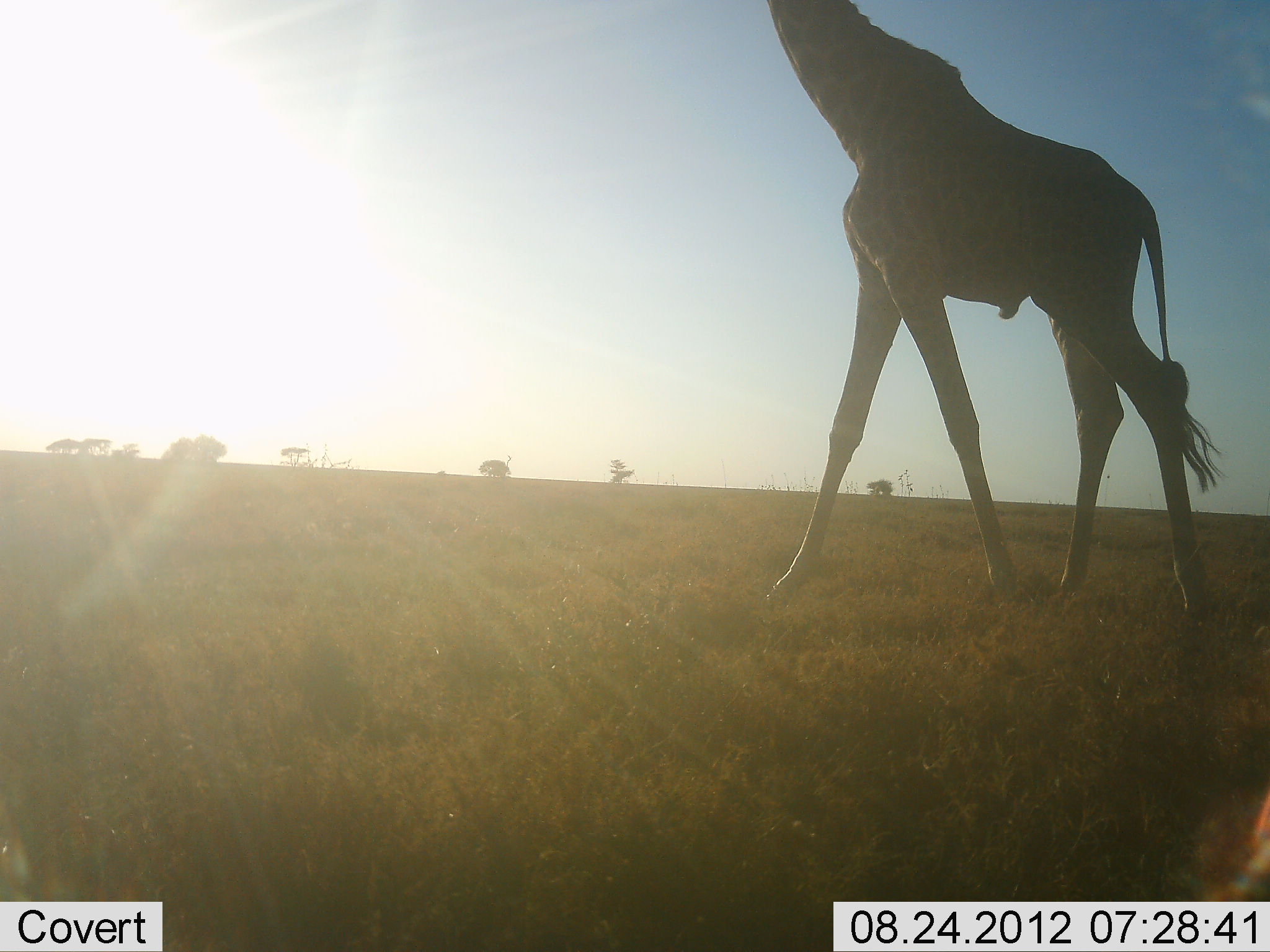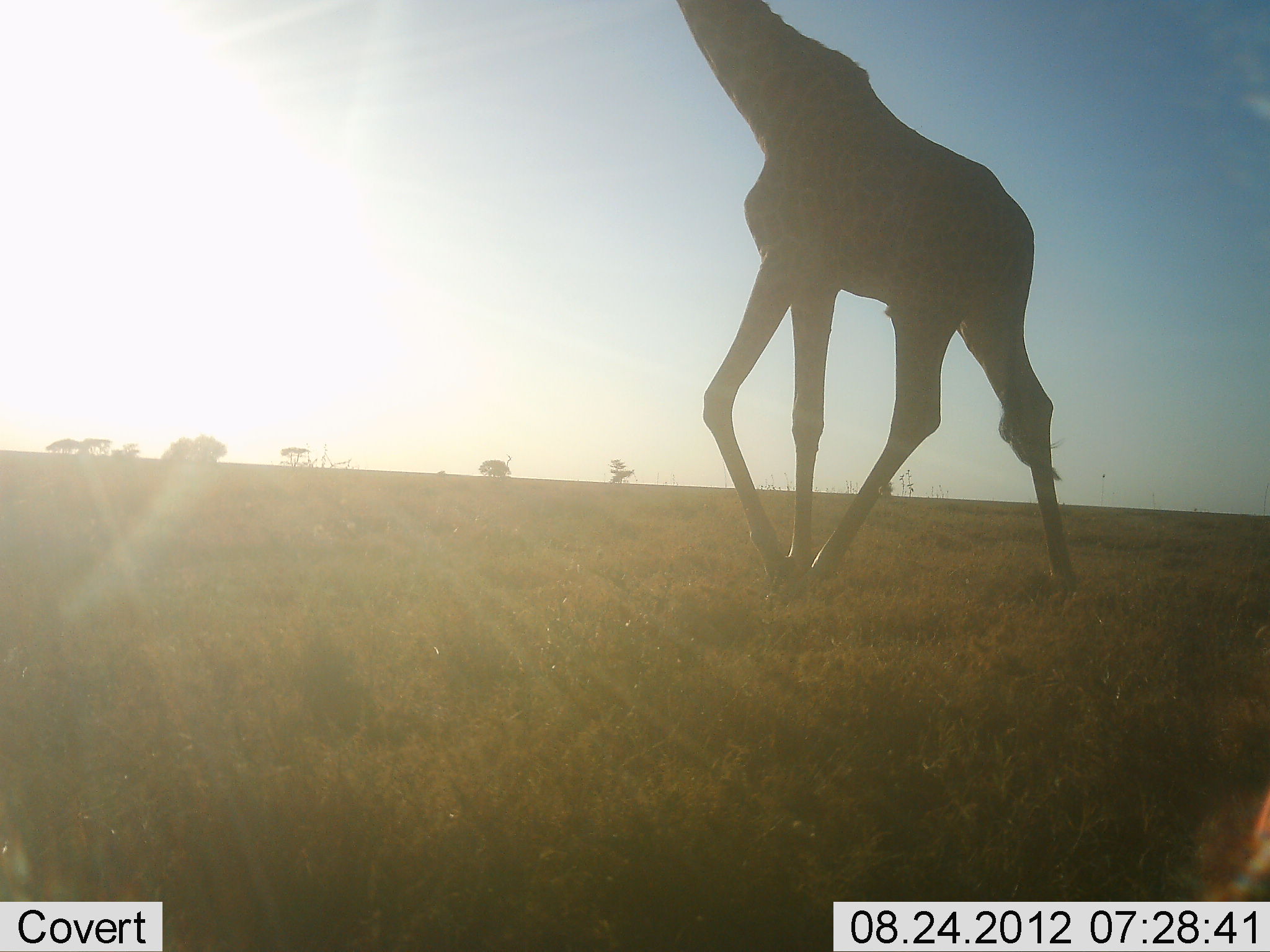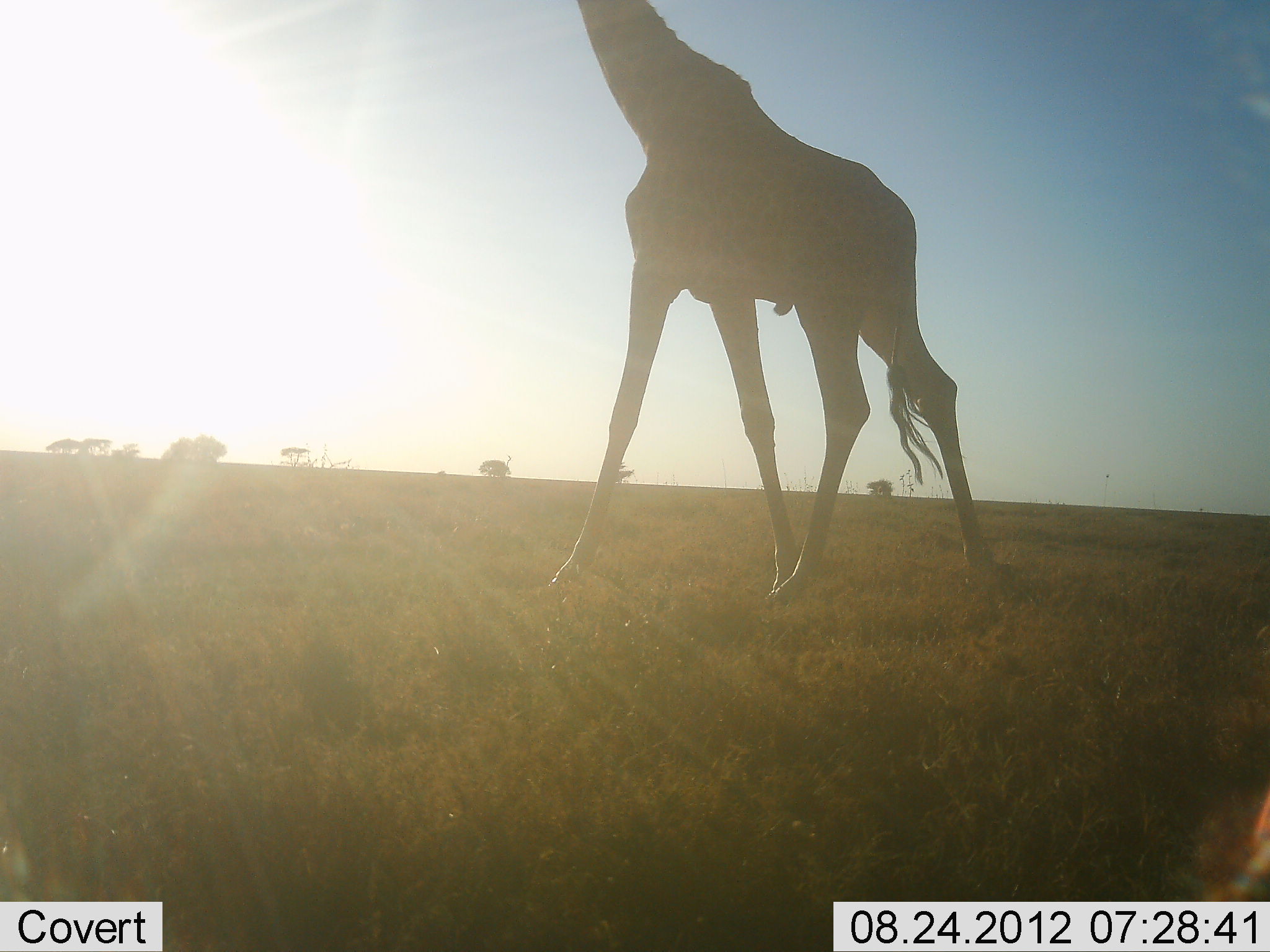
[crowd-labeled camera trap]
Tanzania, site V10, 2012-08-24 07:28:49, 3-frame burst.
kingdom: Animalia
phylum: Chordata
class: Mammalia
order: Artiodactyla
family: Giraffidae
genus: Giraffa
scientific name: Giraffa camelopardalis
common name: giraffe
Giraffe (Giraffa camelopardalis), count 1. Behavior (volunteer vote fractions): standing 10%, resting 0%, moving 90%, interacting 0%. Young present (vote fraction): 0%. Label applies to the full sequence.